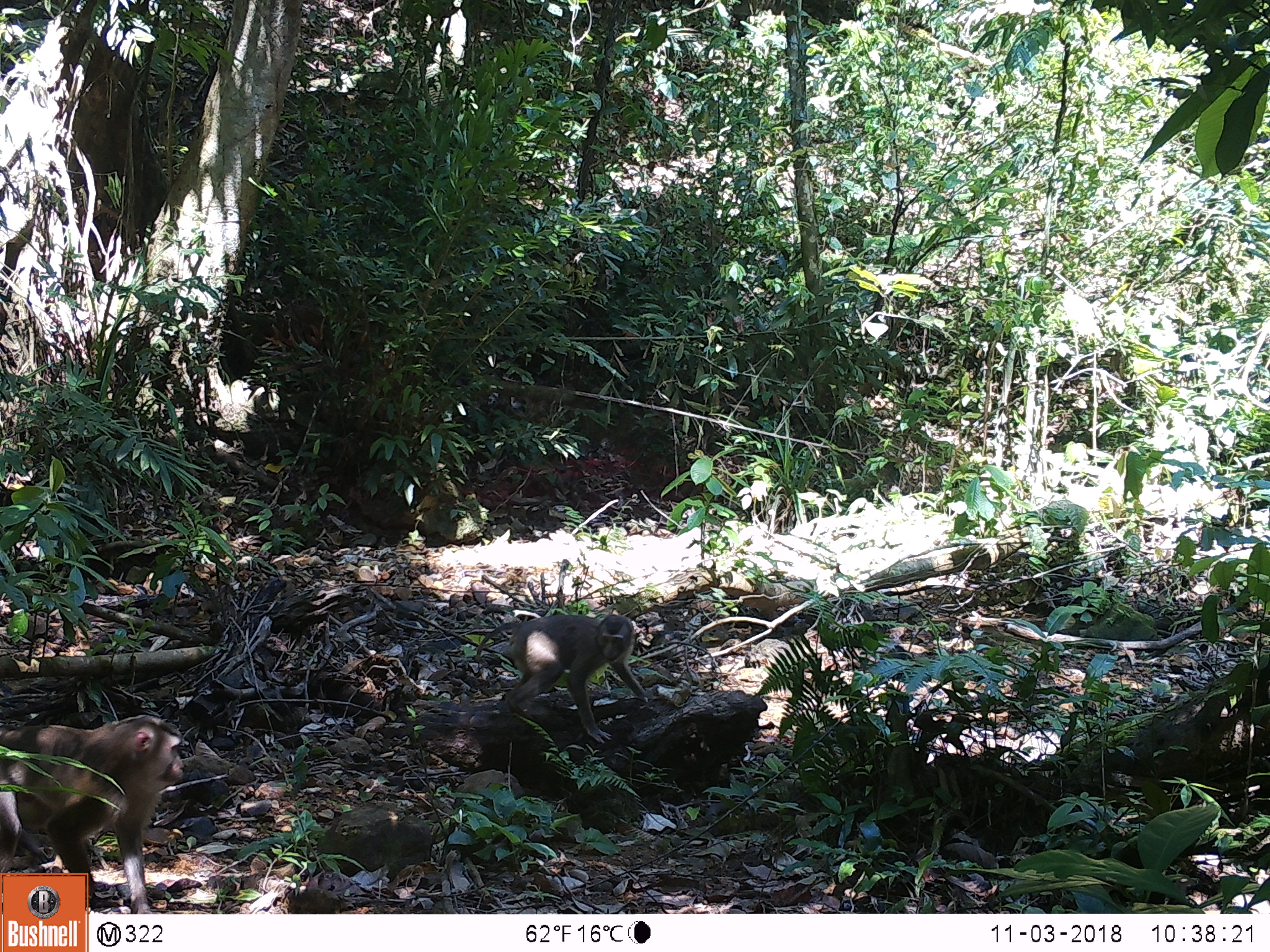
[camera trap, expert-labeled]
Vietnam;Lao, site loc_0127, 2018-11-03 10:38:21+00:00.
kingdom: Animalia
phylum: Chordata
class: Mammalia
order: Primates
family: Cercopithecidae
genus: Macaca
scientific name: Macaca nemestrina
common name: pig-tailed macaque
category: pig tailed macaque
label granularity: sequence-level